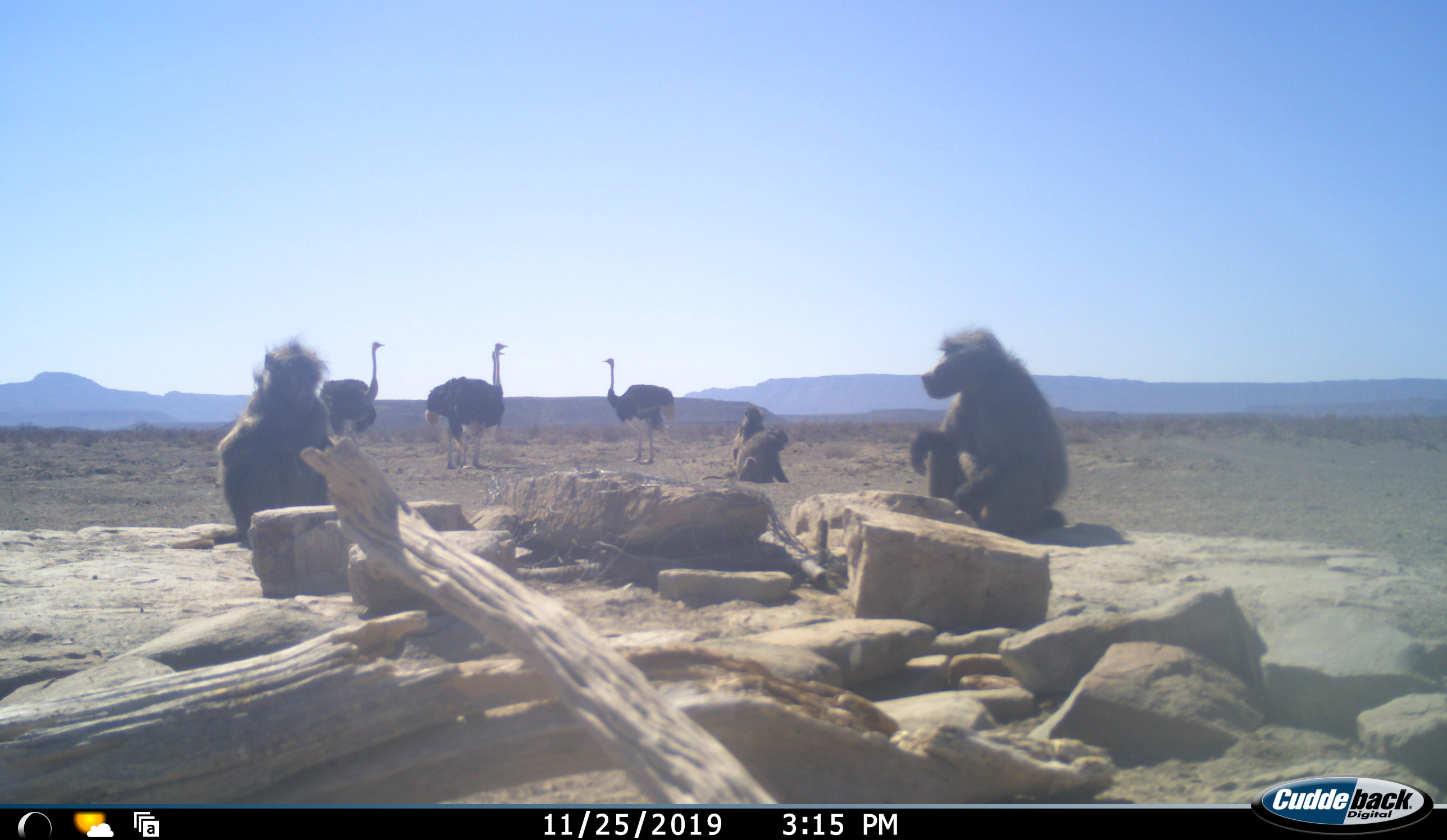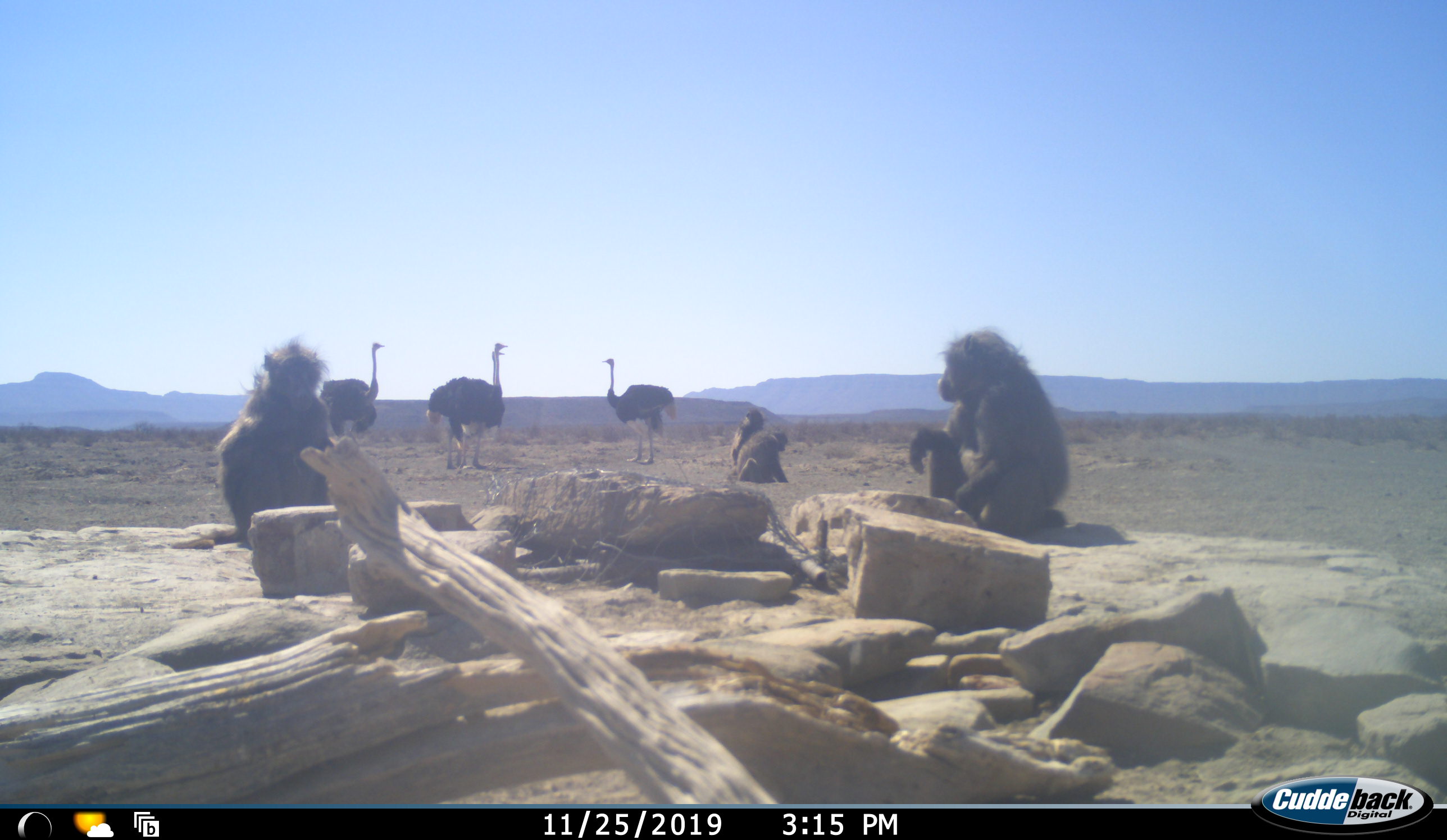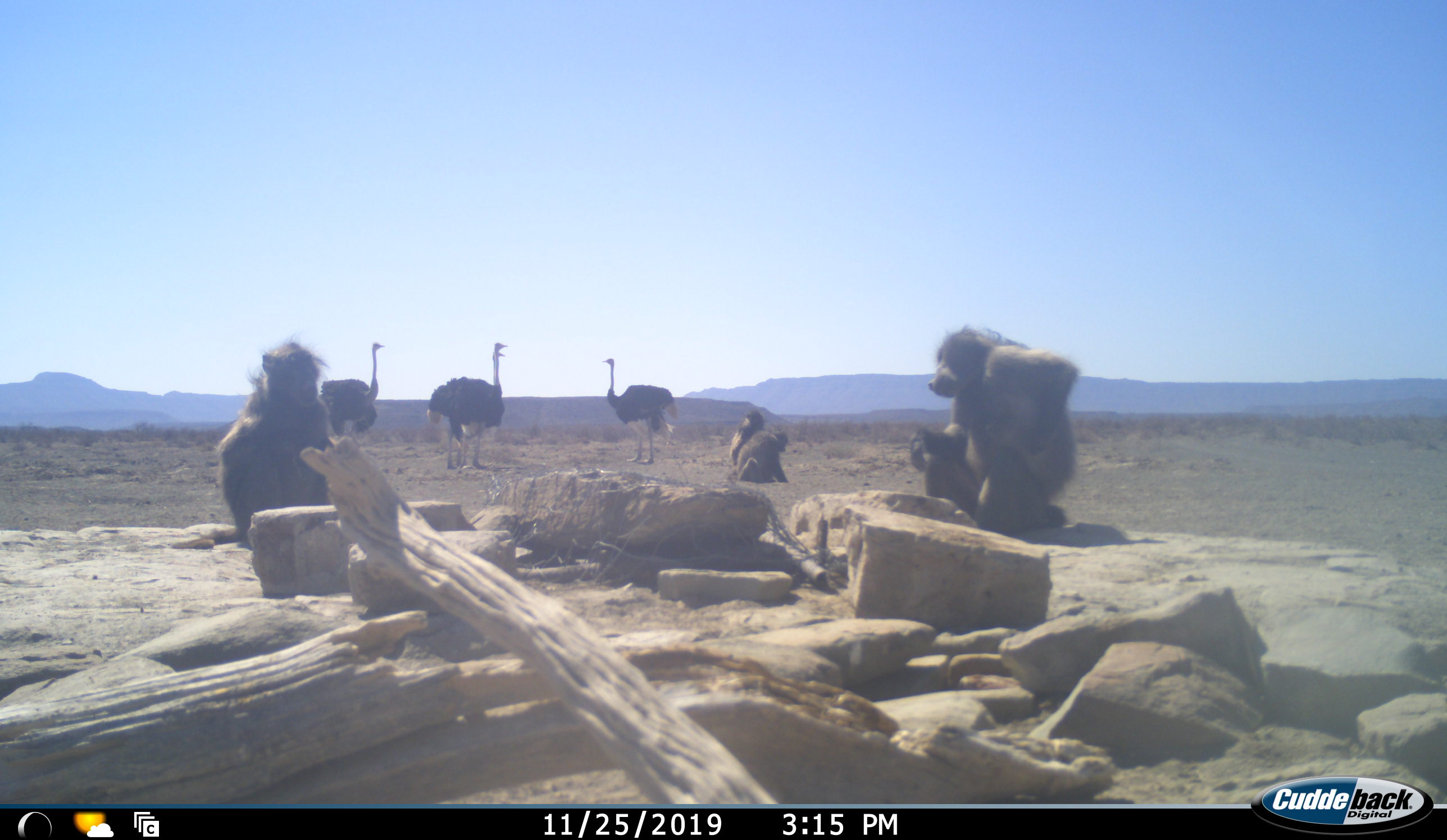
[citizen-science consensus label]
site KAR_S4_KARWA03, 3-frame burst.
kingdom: Animalia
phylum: Chordata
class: Mammalia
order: Primates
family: Cercopithecidae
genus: Papio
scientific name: Papio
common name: baboon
Baboon (Papio), count 4. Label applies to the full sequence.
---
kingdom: Animalia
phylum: Chordata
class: Aves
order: Struthioniformes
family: Struthionidae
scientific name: Struthionidae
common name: ostrich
Ostrich (Struthionidae), count 4. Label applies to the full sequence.